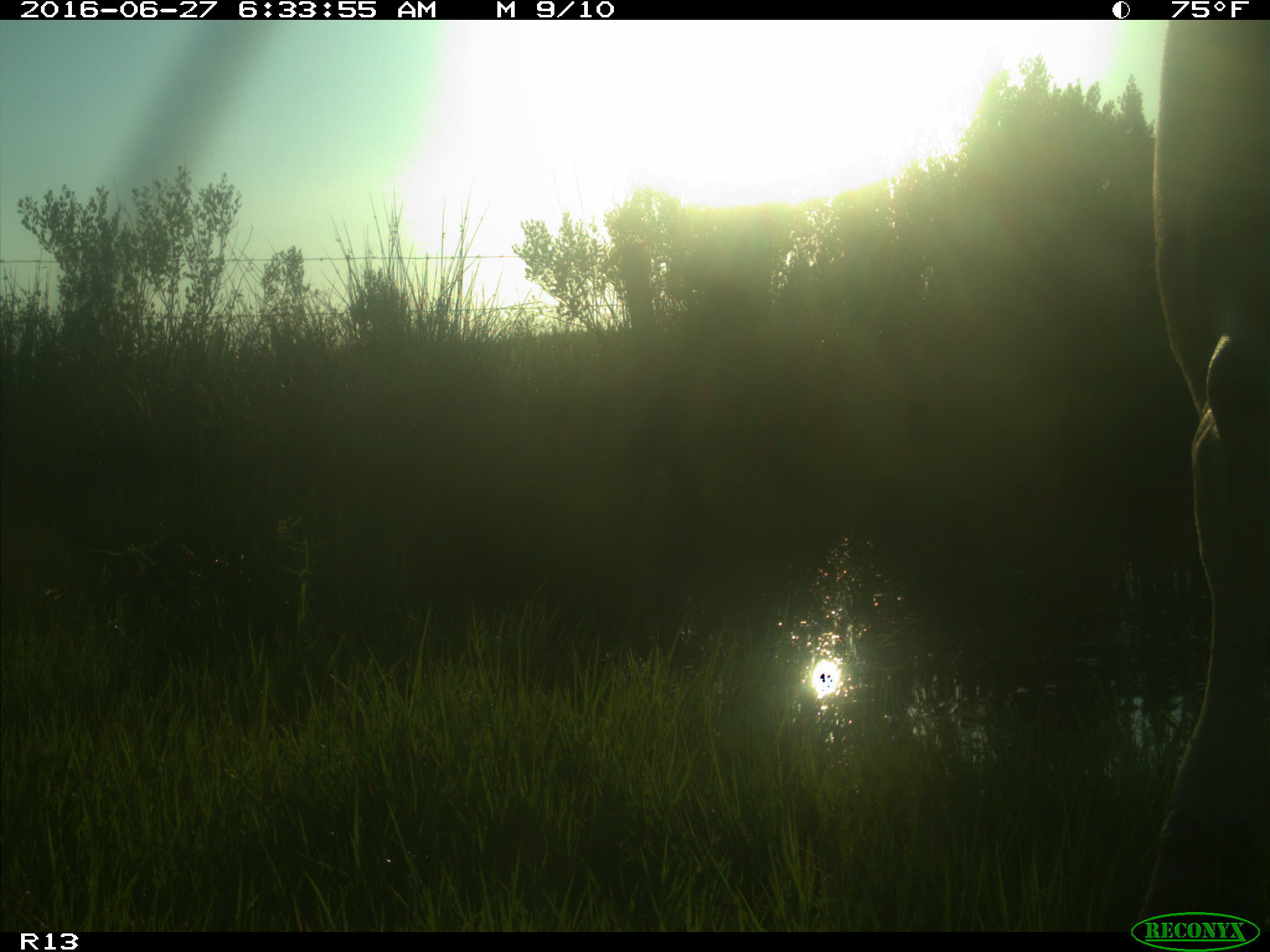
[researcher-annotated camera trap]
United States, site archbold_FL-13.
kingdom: Animalia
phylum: Chordata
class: Mammalia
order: Artiodactyla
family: Bovidae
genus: Bos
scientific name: Bos taurus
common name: domestic cow